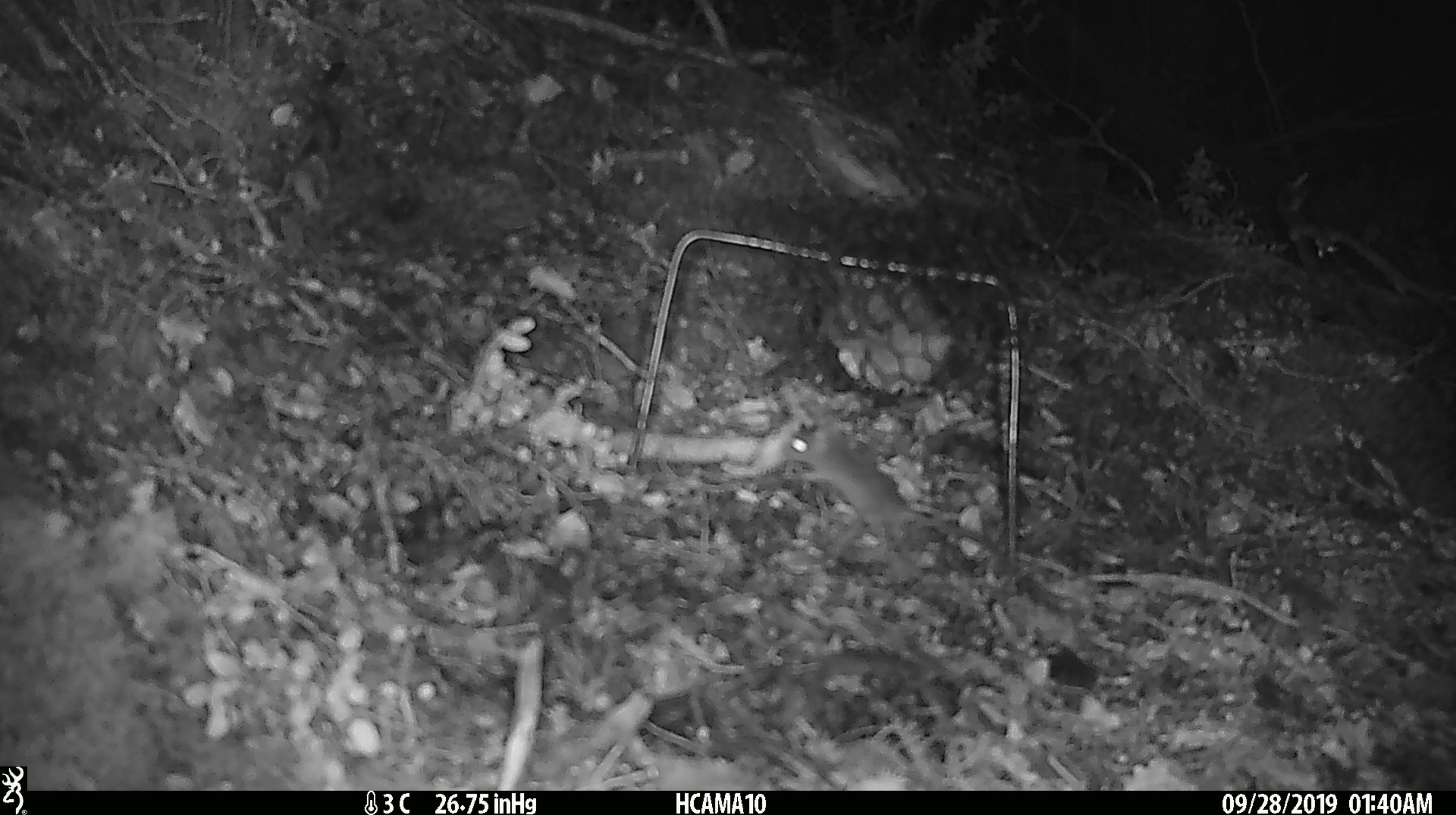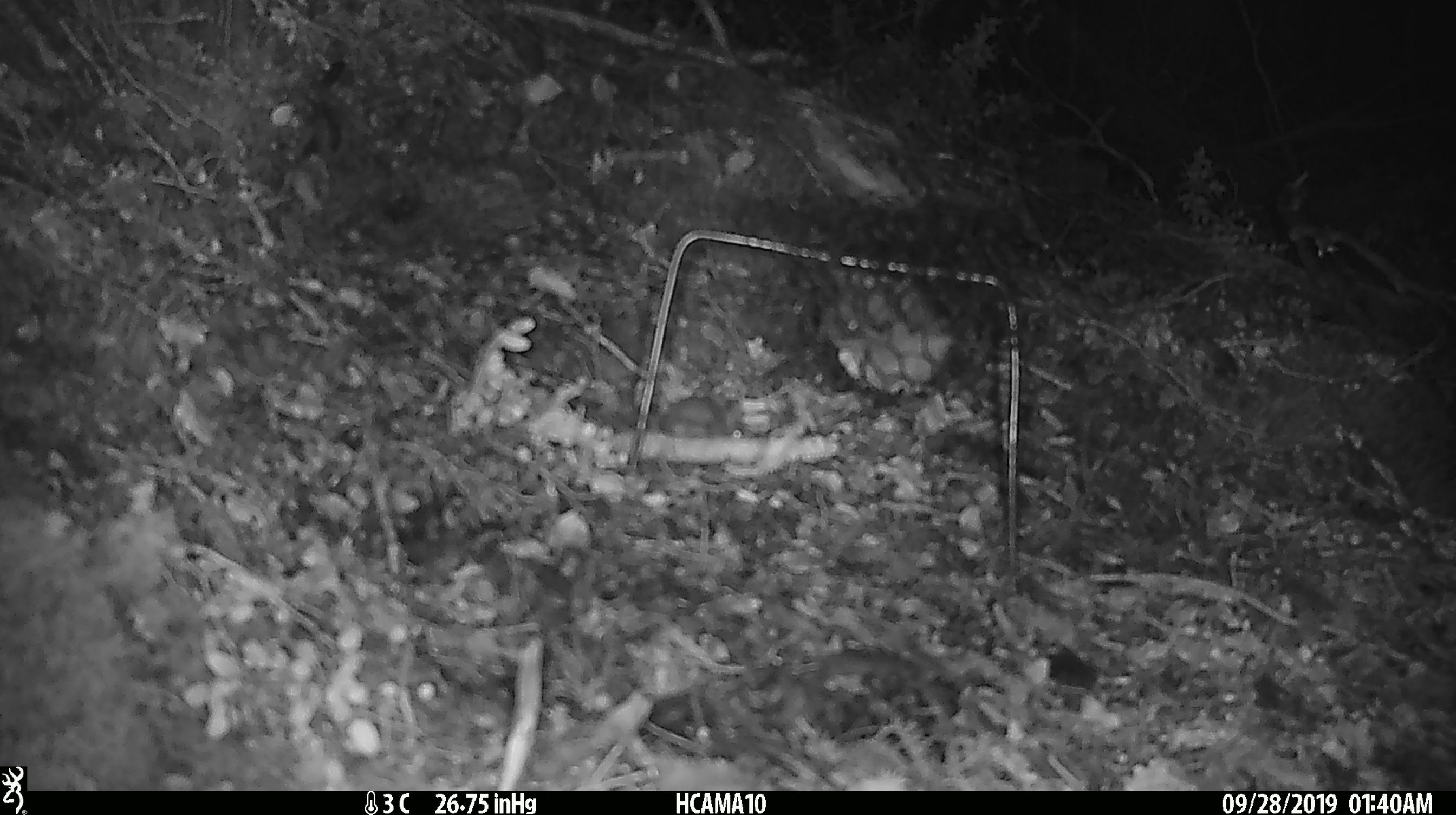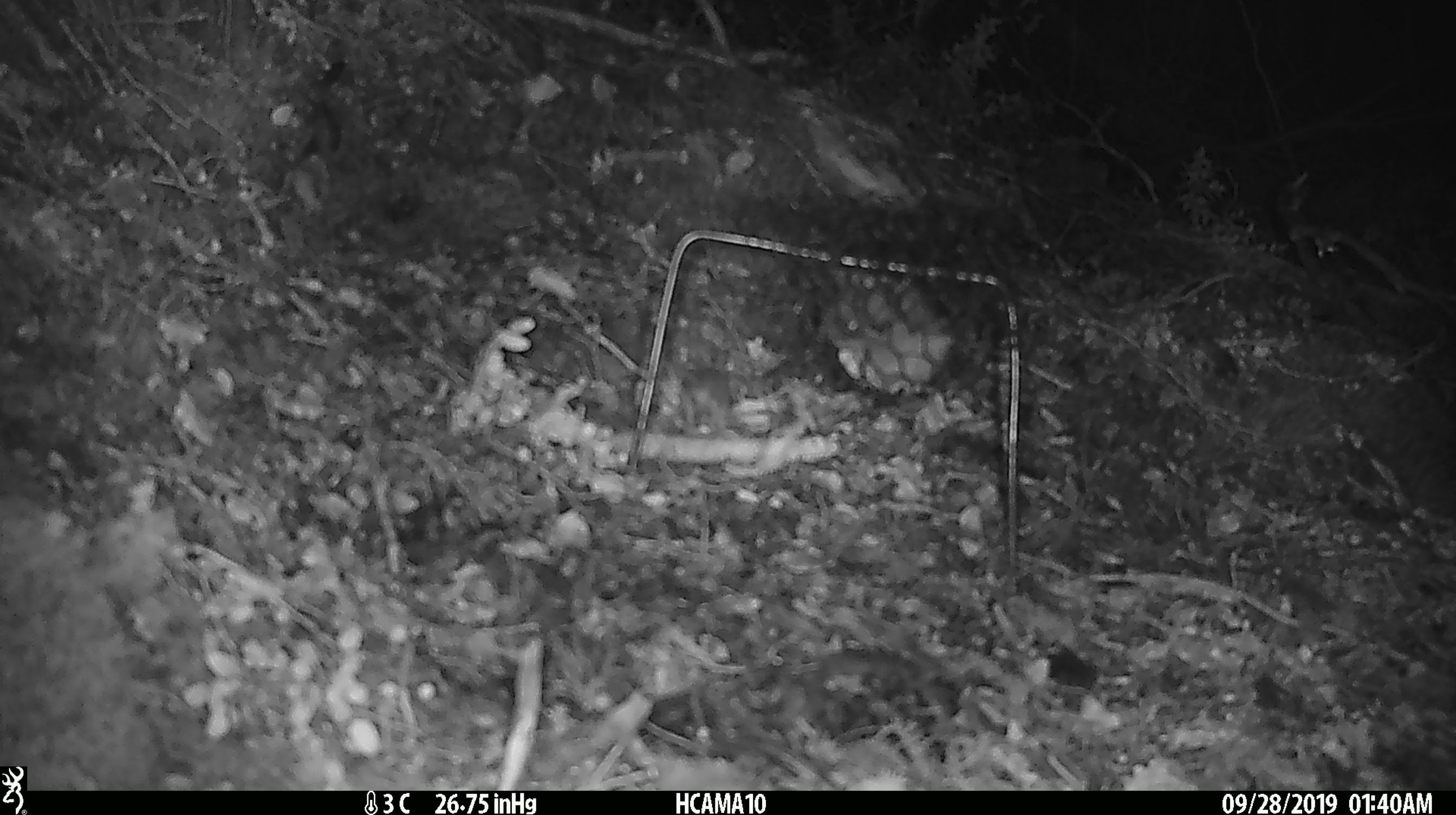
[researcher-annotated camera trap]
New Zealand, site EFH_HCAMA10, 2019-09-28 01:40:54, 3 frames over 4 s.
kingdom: Animalia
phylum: Chordata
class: Mammalia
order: Rodentia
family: Muridae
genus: Mus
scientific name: Mus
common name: mouse